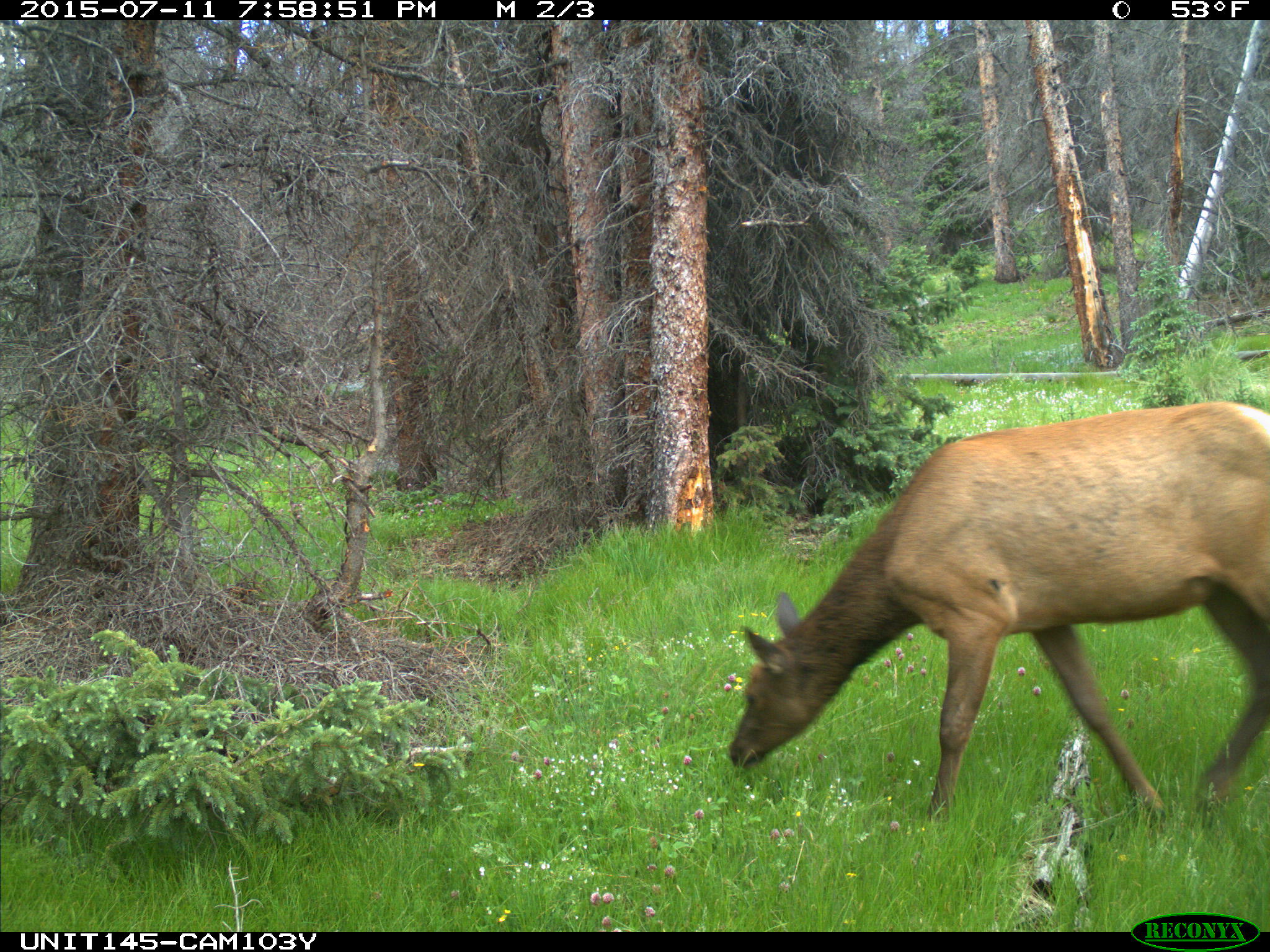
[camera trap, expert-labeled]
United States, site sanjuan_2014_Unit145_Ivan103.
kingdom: Animalia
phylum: Chordata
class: Mammalia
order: Artiodactyla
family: Cervidae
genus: Cervus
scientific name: Cervus elaphus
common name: red deer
Cervus elaphus (red deer).